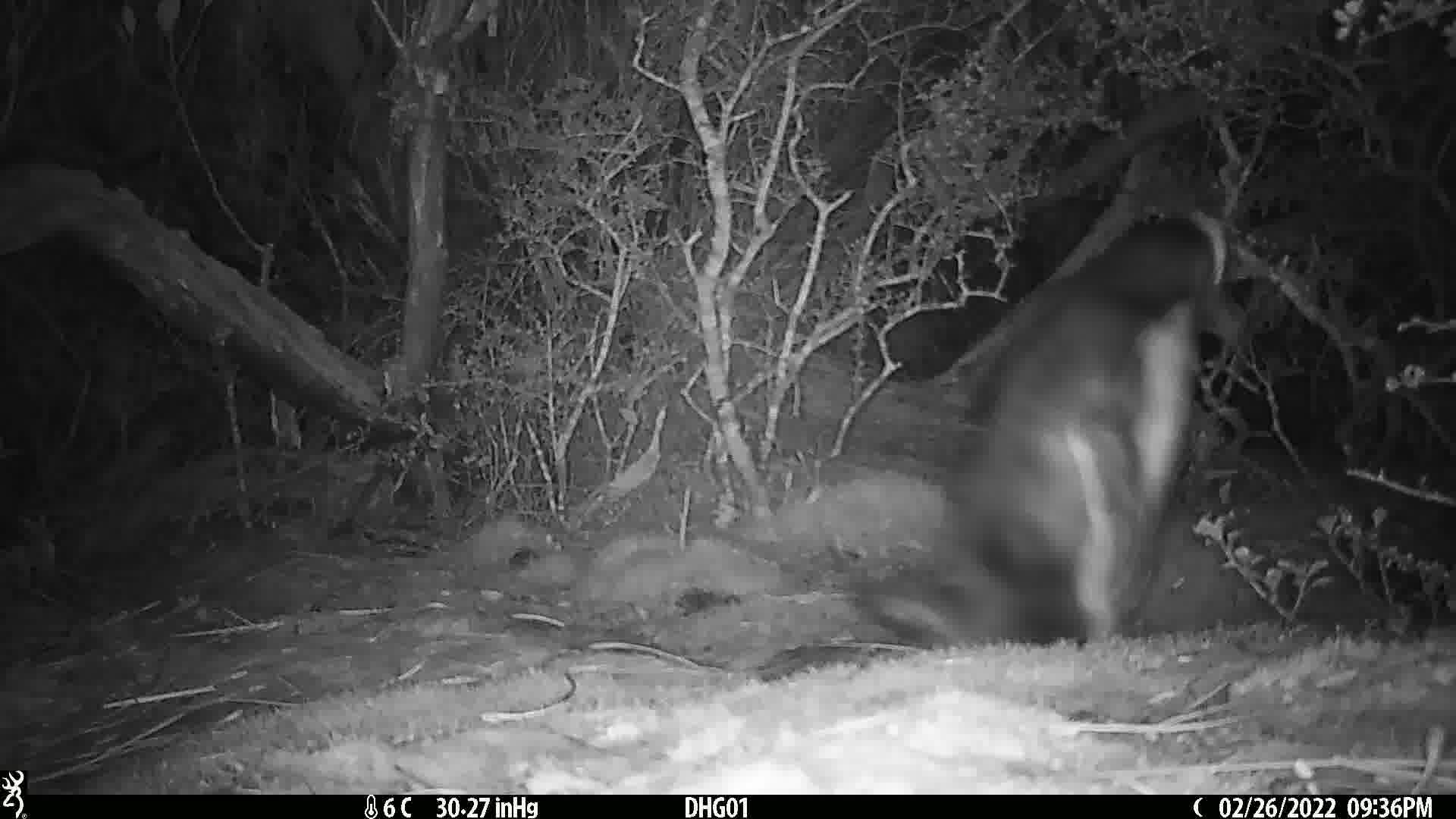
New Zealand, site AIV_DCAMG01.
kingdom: Animalia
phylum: Chordata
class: Aves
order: Sphenisciformes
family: Spheniscidae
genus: Megadyptes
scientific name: Megadyptes antipodes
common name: yellow-eyed penguin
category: yellow eyed penguin